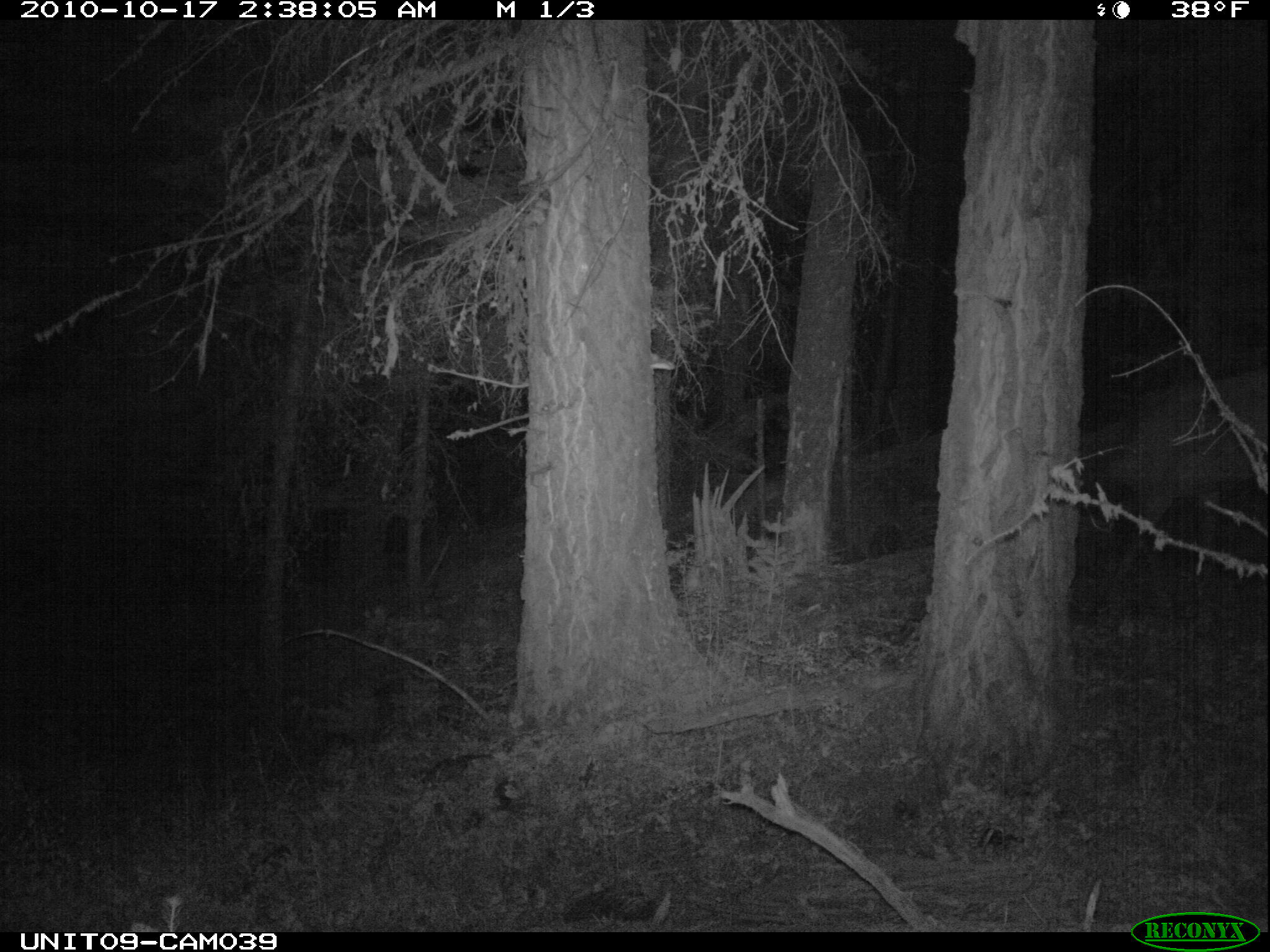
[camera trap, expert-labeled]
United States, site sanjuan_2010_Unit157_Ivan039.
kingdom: Animalia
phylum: Chordata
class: Mammalia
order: Artiodactyla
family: Cervidae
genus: Cervus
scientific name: Cervus elaphus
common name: red deer